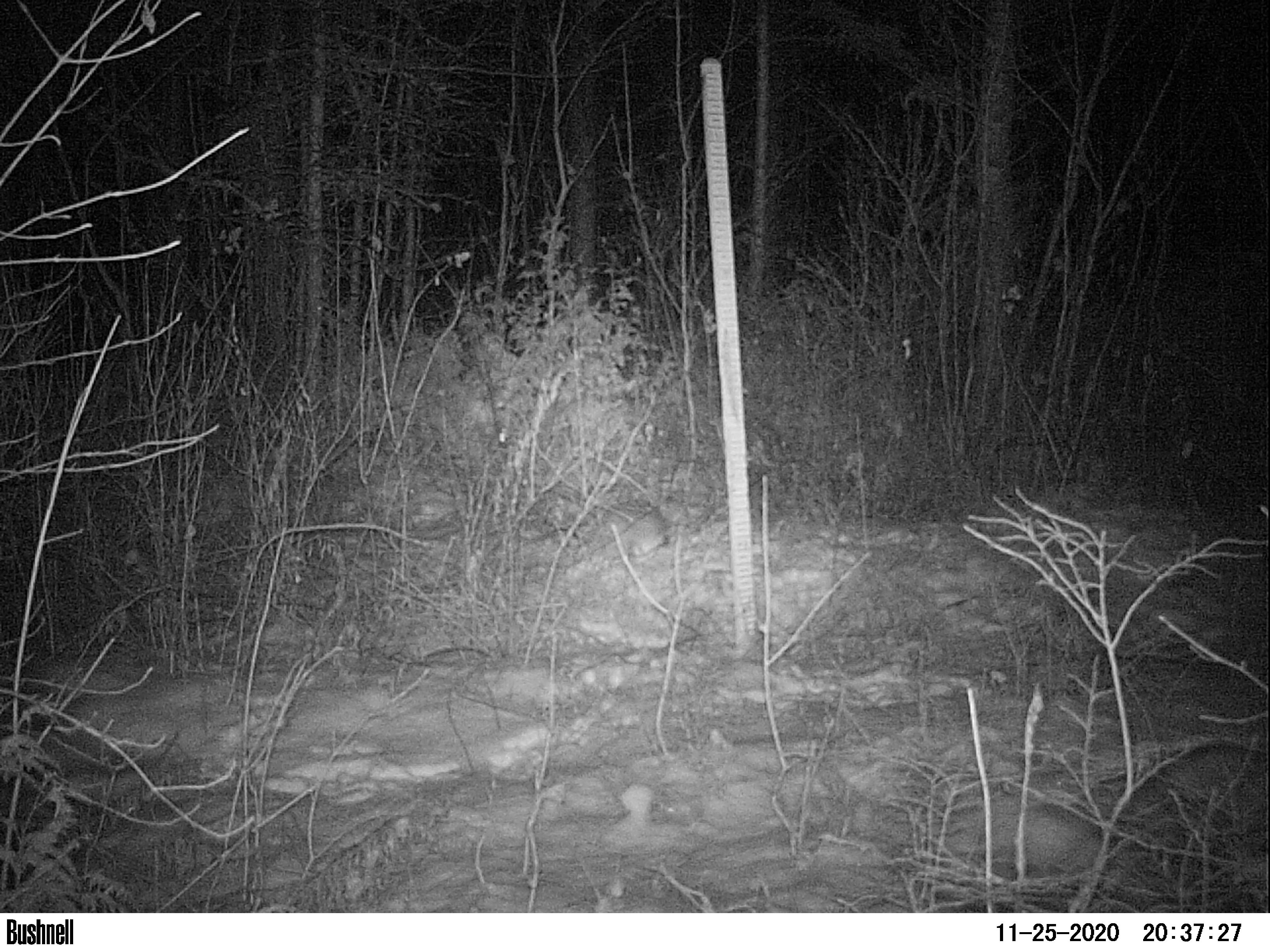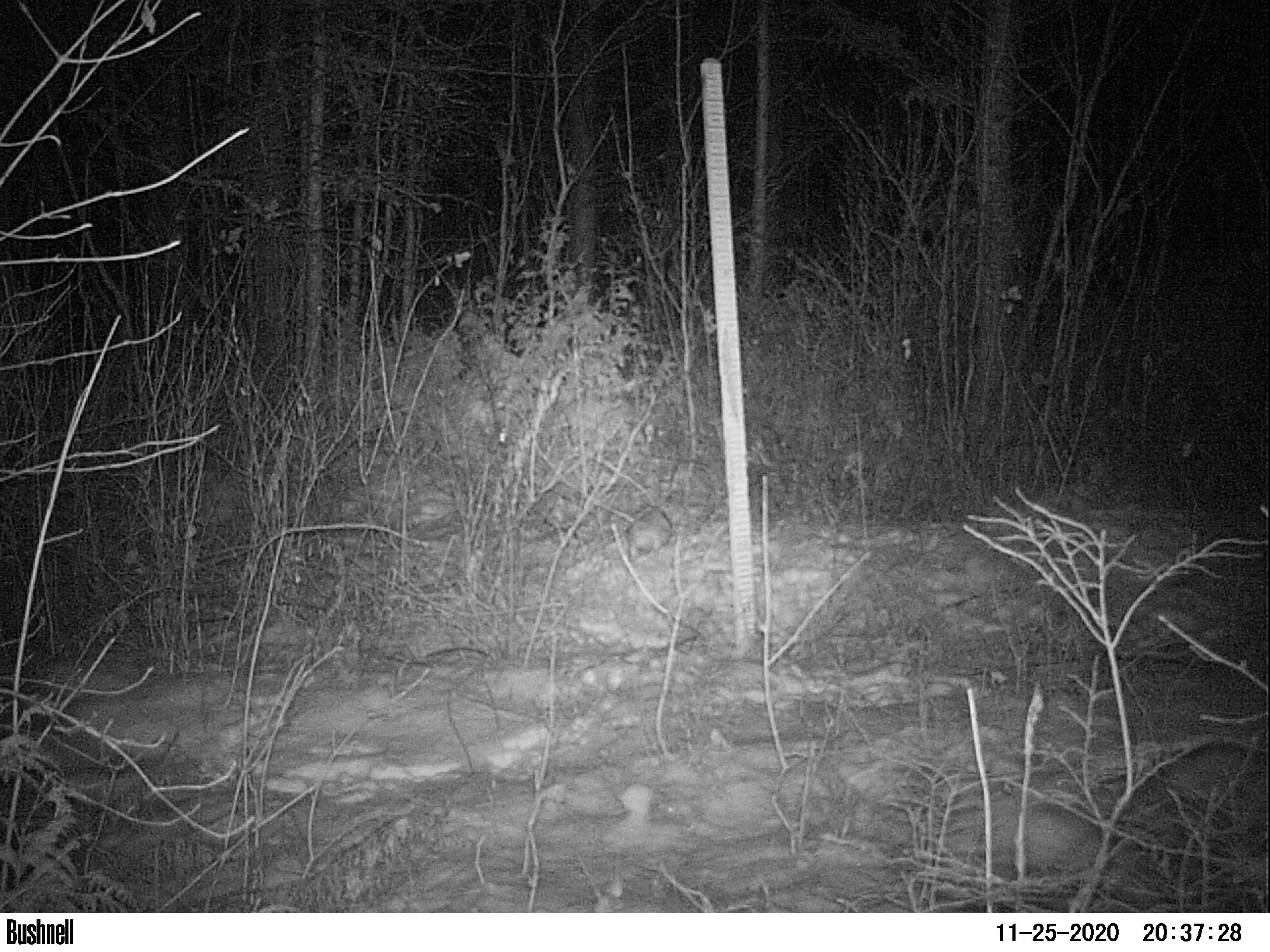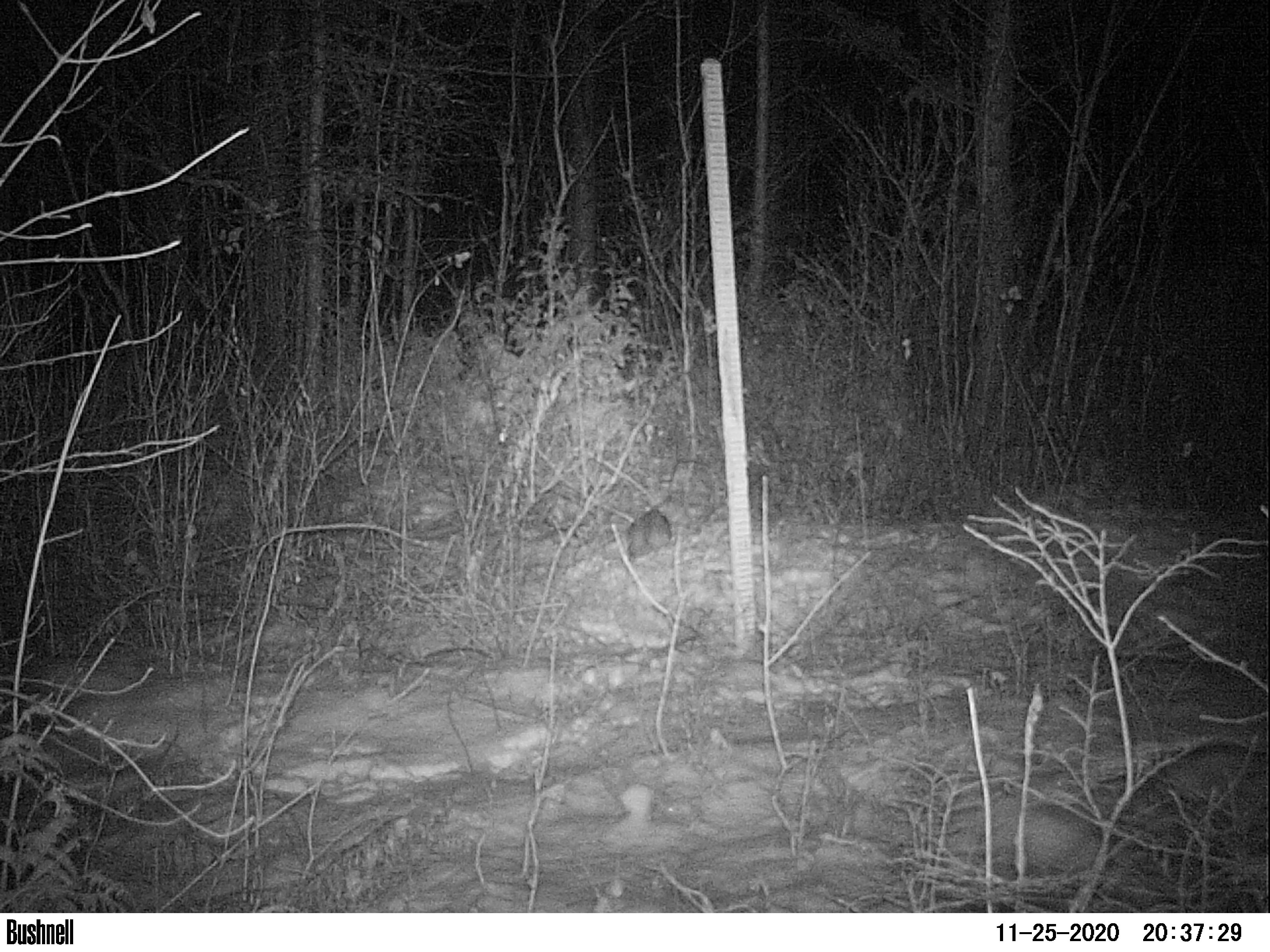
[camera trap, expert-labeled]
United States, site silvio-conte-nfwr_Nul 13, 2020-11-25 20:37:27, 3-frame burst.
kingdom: Animalia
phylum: Chordata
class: Mammalia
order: Lagomorpha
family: Leporidae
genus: Lepus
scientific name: Lepus americanus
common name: snowshoe hare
Snowshoe hare (Lepus americanus).